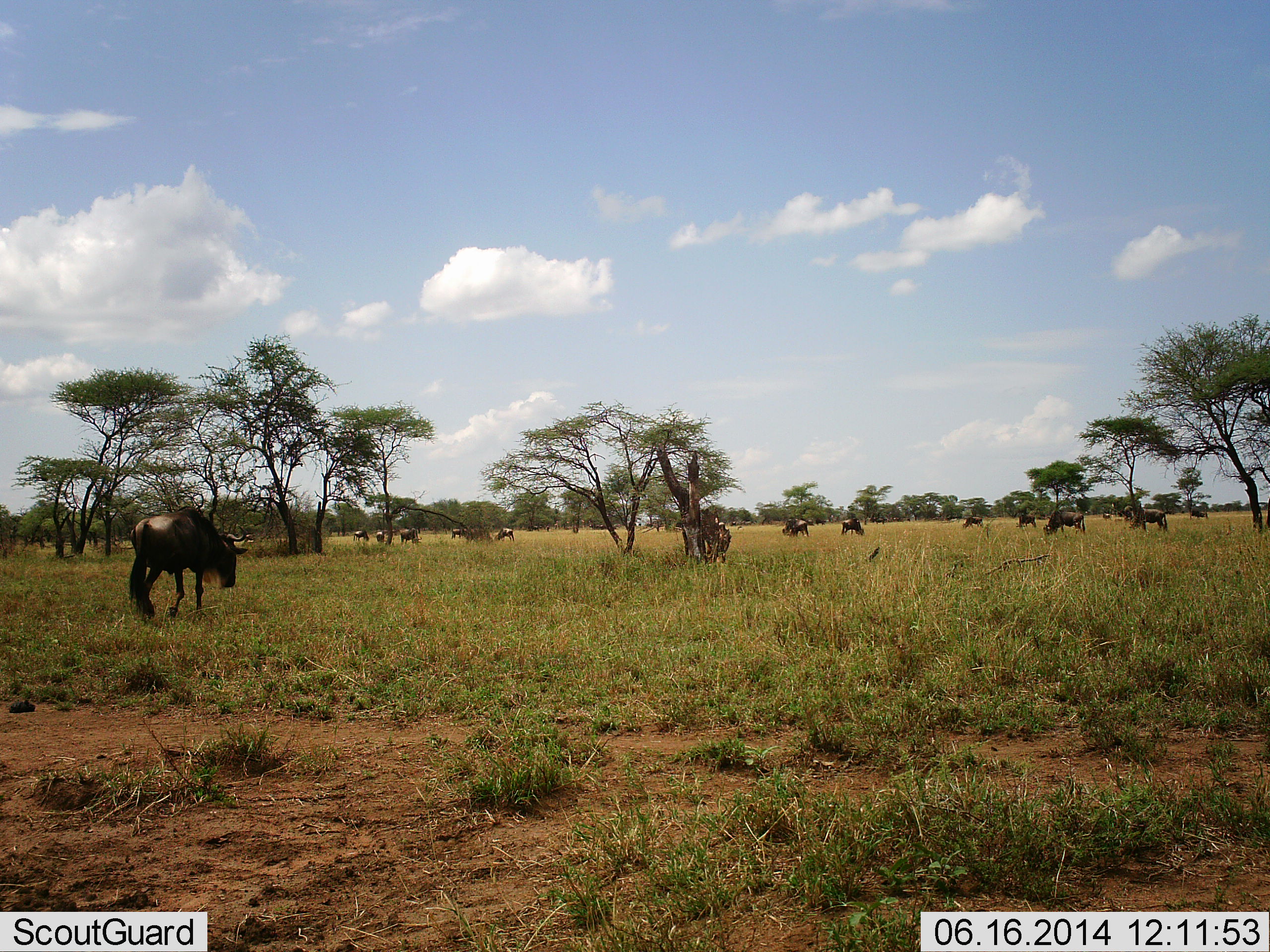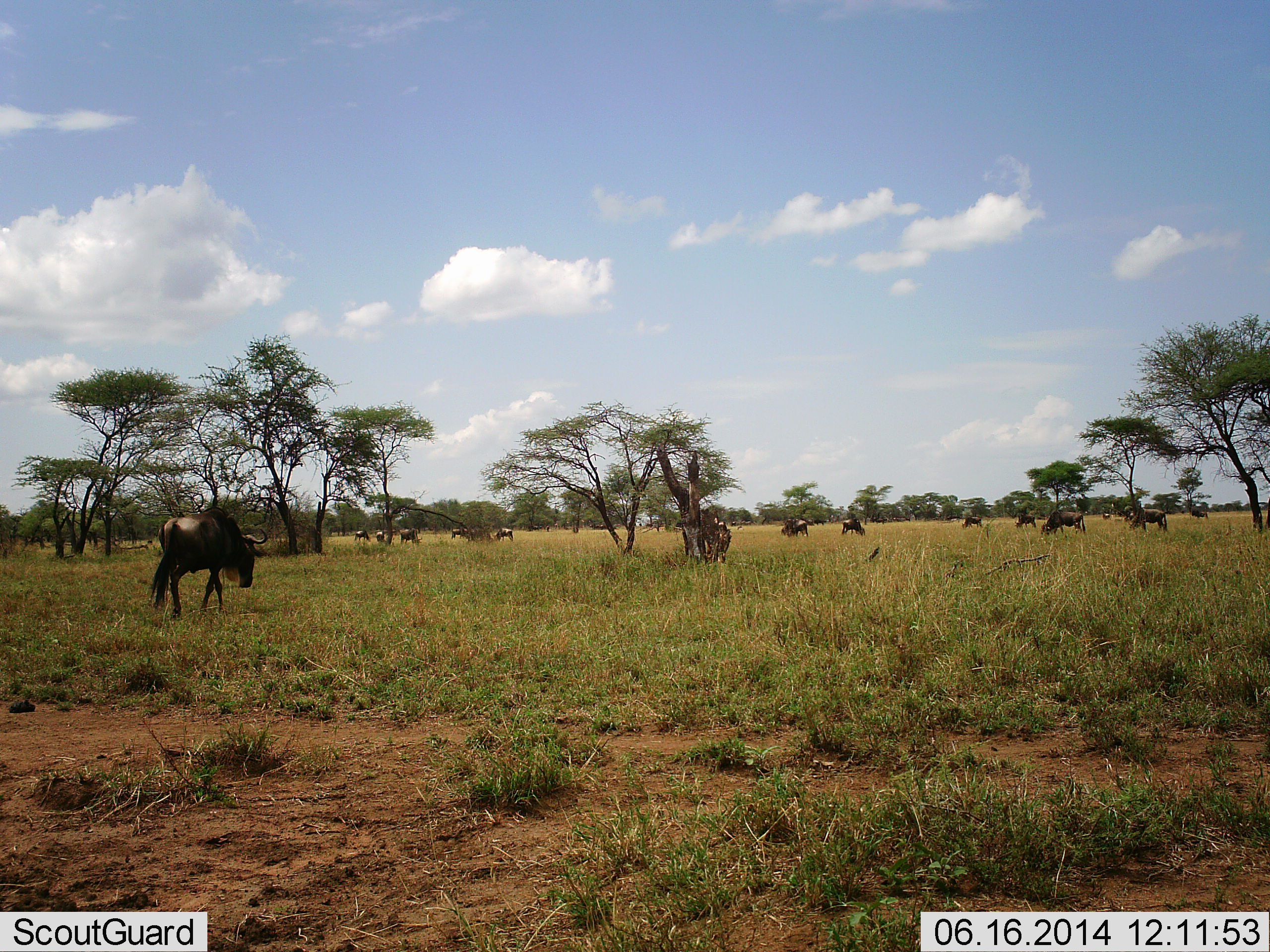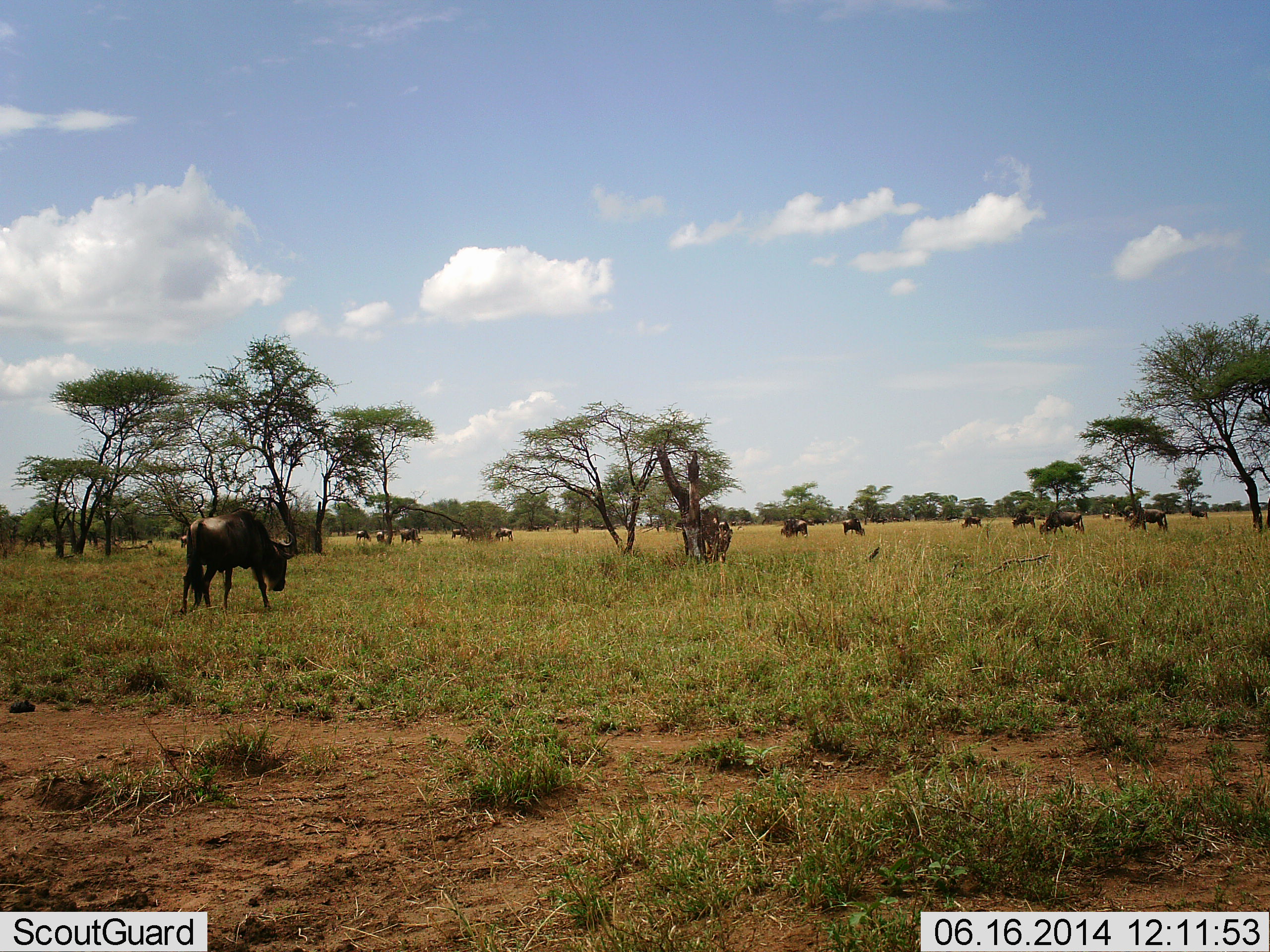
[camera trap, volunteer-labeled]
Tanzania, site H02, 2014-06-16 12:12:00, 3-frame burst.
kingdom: Animalia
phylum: Chordata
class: Mammalia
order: Artiodactyla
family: Bovidae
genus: Connochaetes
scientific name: Connochaetes taurinus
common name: blue wildebeest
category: wildebeest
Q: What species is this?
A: Wildebeest (blue wildebeest) (Connochaetes taurinus).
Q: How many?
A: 11-50.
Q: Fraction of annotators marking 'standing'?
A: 30%.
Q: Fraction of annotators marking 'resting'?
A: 0%.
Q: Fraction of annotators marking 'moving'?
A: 40%.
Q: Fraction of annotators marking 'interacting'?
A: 0%.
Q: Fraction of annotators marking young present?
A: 0%.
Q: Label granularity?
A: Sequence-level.